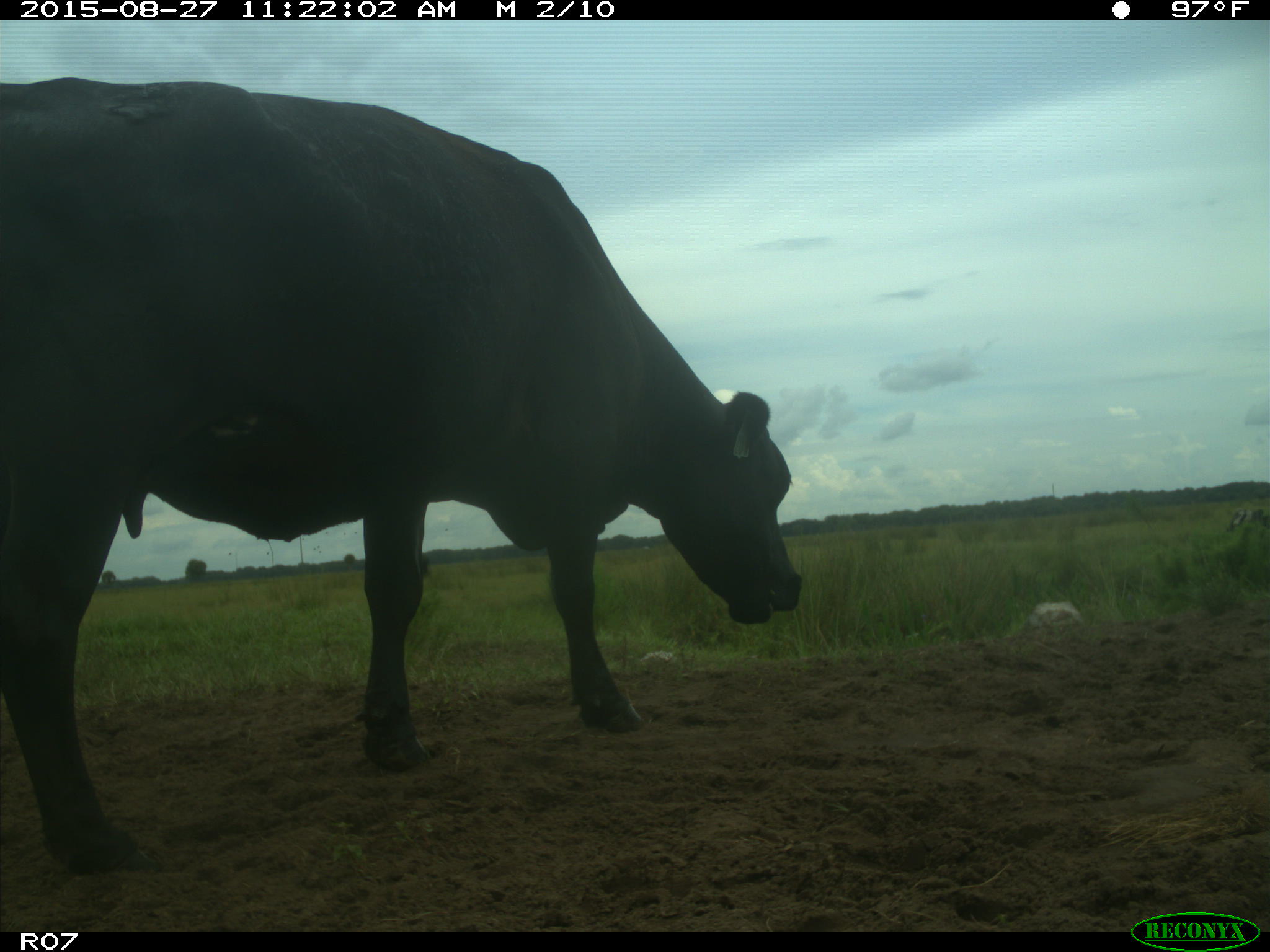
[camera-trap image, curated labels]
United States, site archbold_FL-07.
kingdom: Animalia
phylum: Chordata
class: Mammalia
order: Artiodactyla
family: Bovidae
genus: Bos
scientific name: Bos taurus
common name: domestic cow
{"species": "Bos taurus (domestic cow)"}